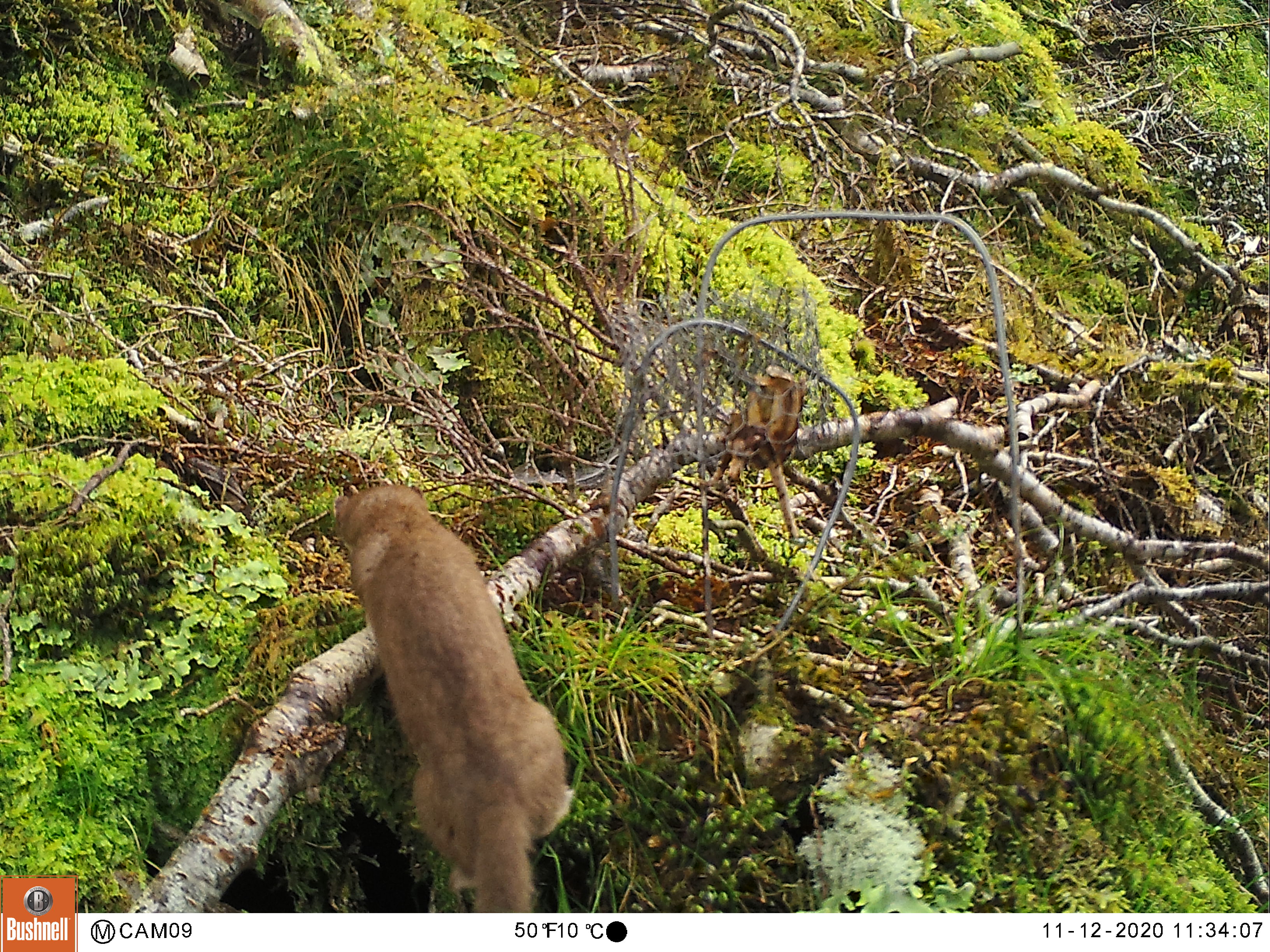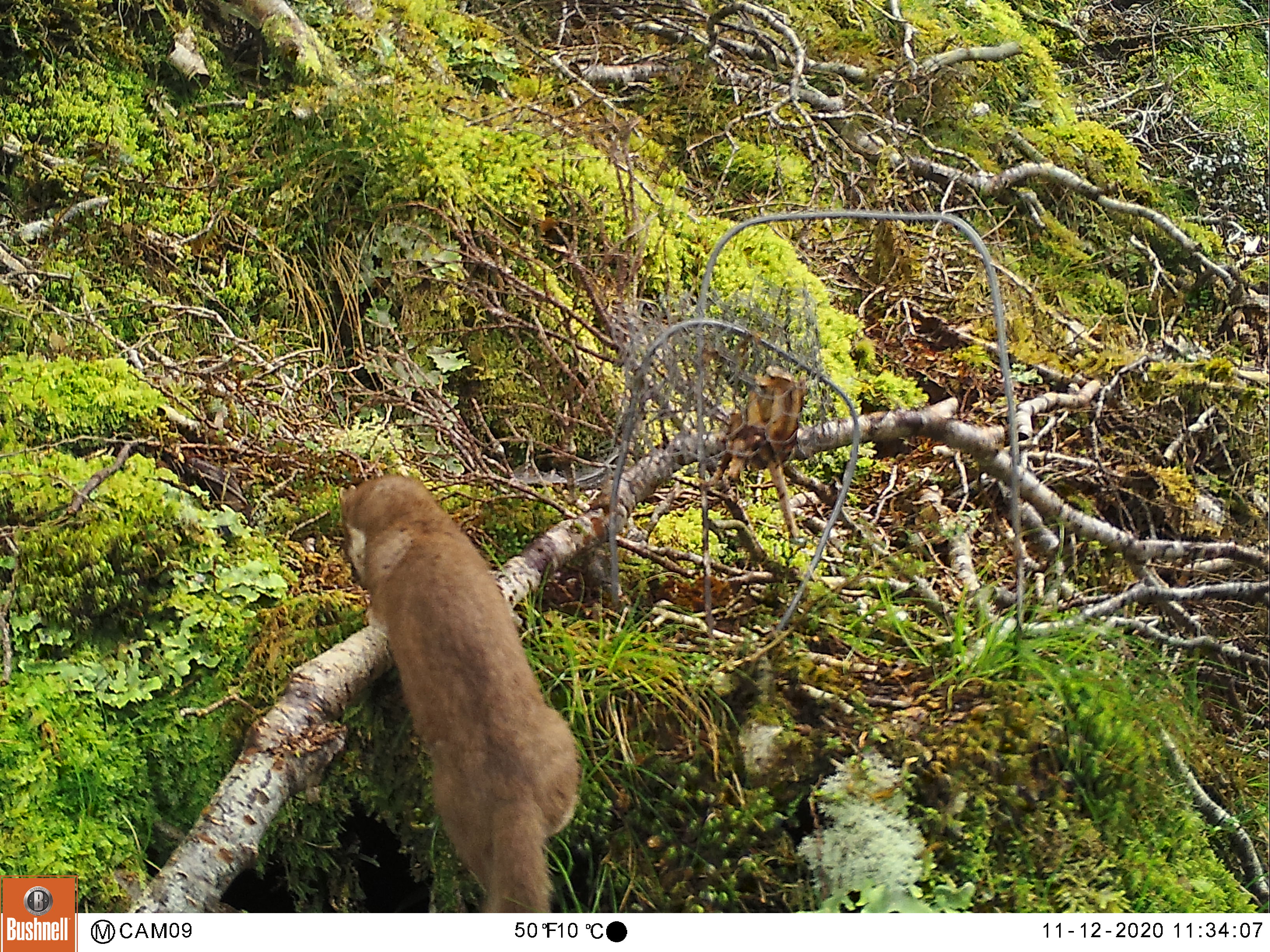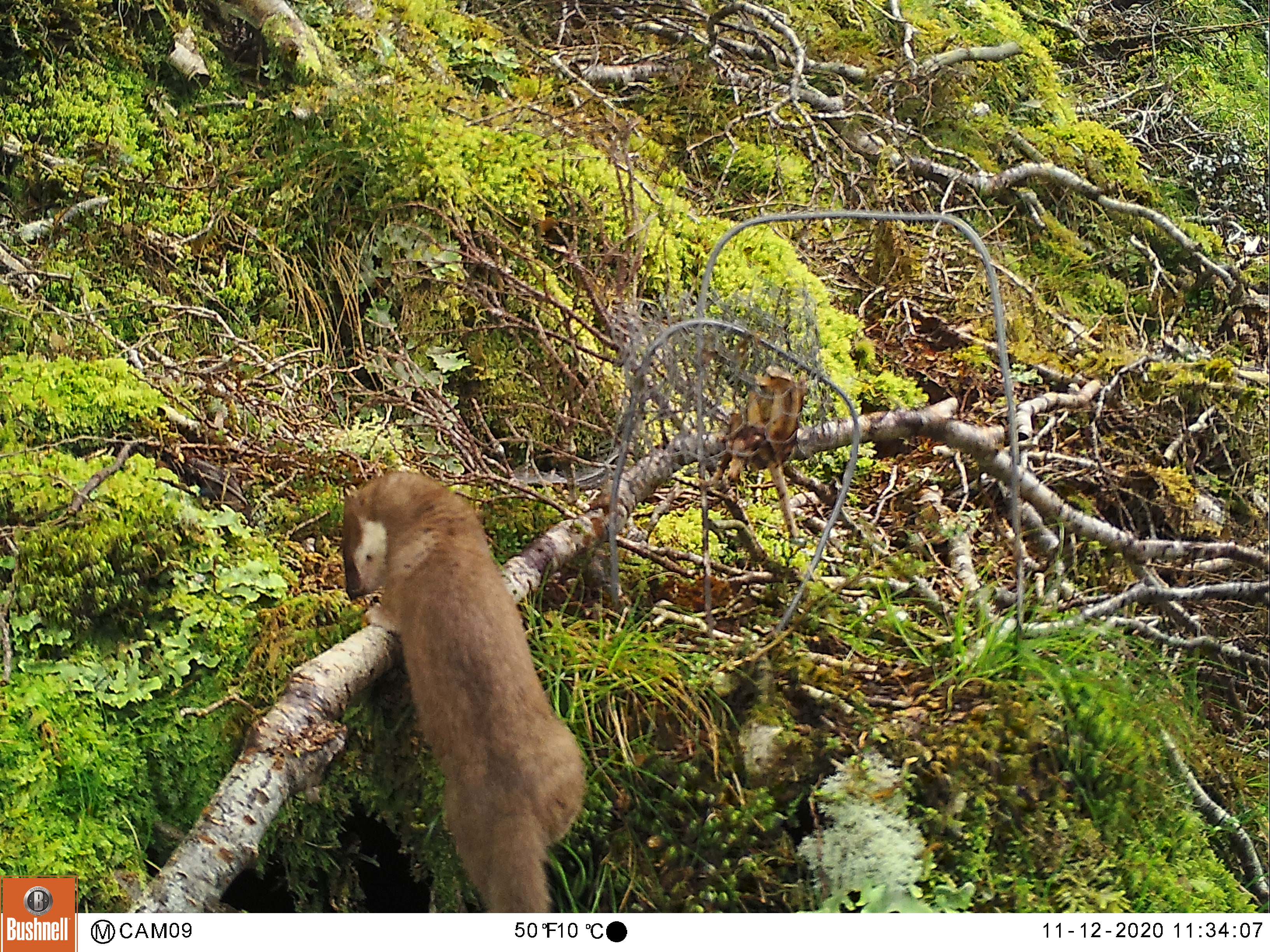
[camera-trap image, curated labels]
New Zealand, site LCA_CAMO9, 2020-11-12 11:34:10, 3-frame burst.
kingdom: Animalia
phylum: Chordata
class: Mammalia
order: Carnivora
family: Mustelidae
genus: Mustela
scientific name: Mustela erminea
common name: stoat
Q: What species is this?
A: Stoat (Mustela erminea).